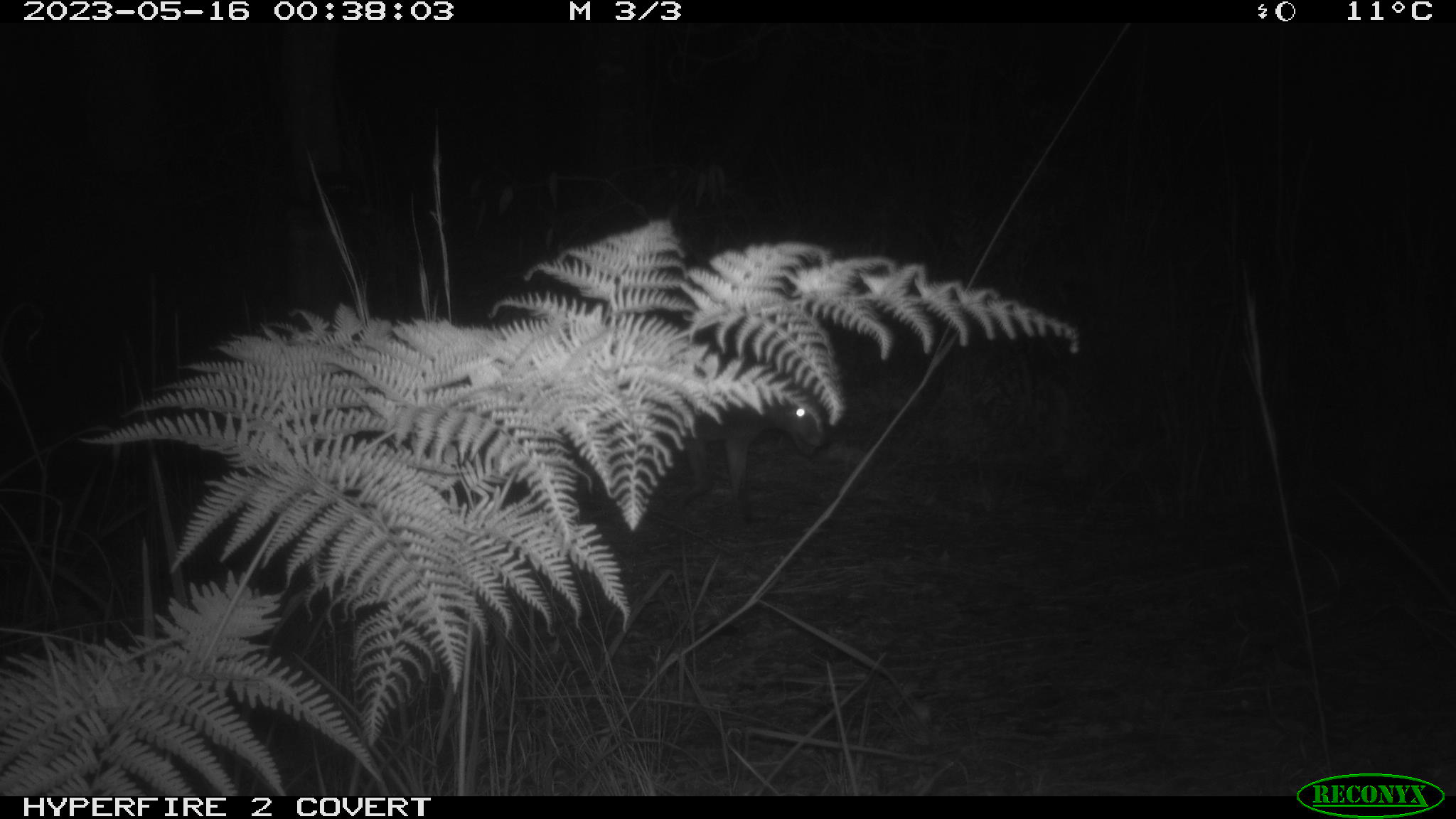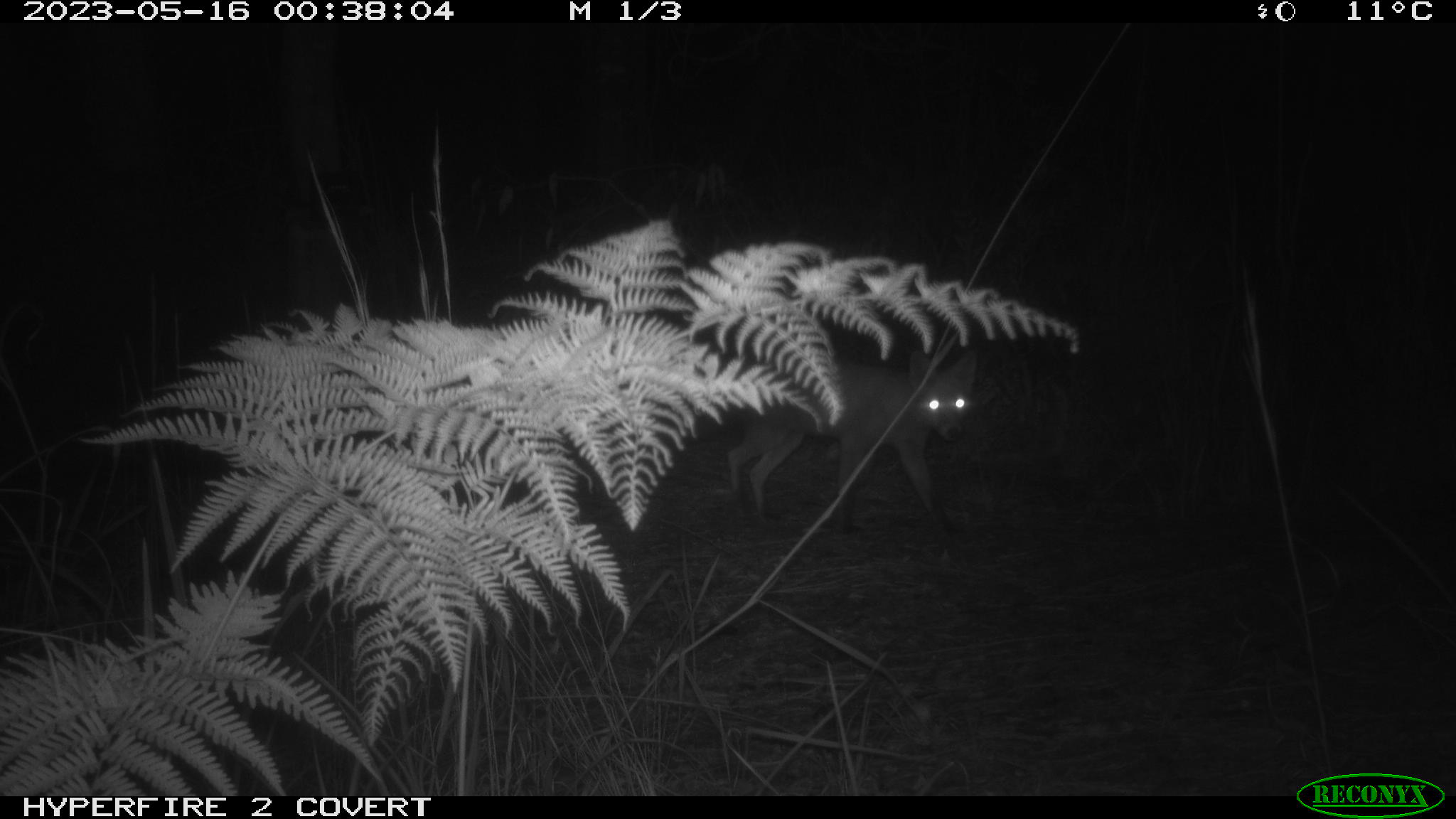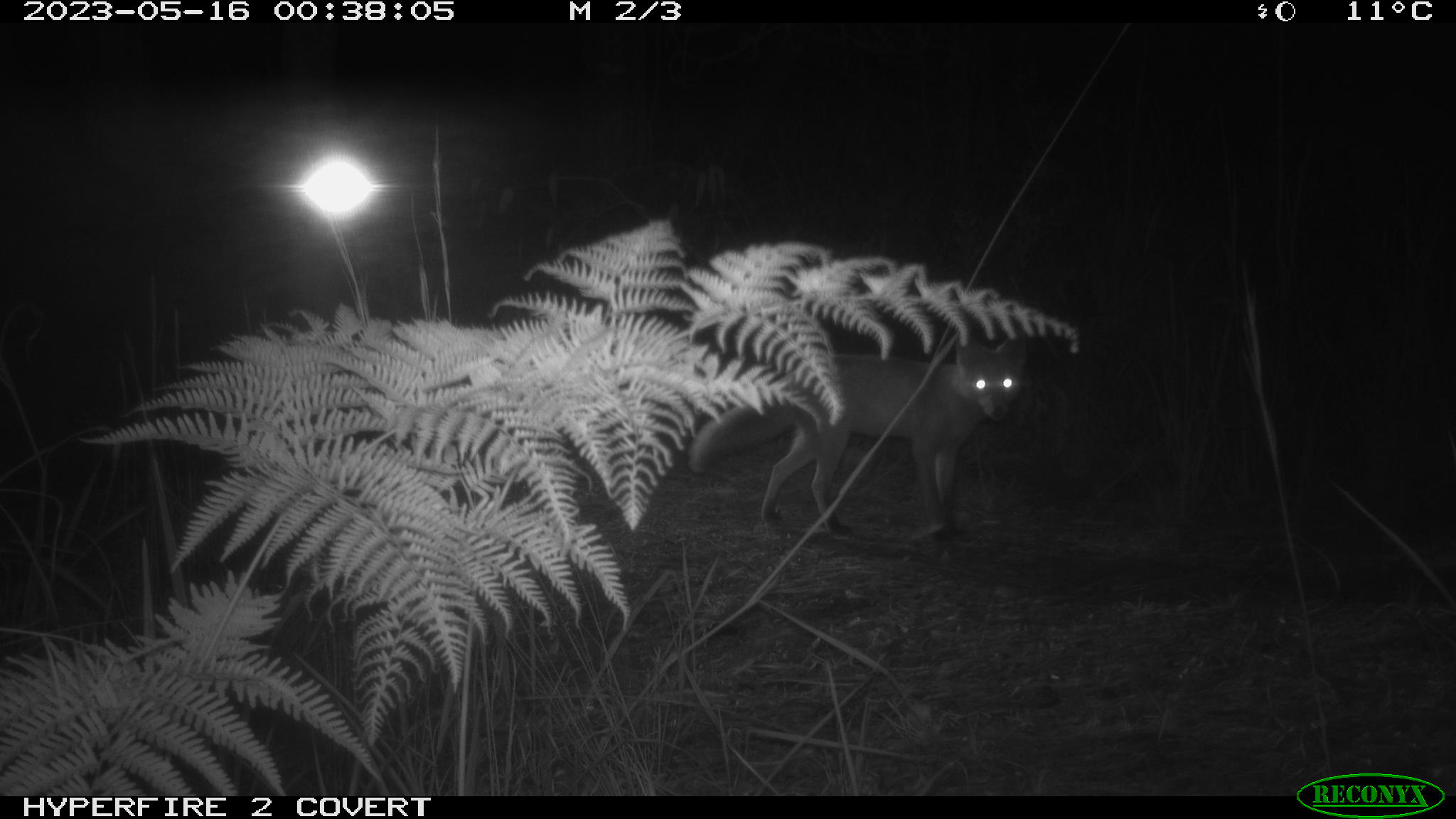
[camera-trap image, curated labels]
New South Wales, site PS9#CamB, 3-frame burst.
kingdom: Animalia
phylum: Chordata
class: Mammalia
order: Carnivora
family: Canidae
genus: Vulpes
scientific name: Vulpes vulpes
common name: red fox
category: fox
Fox (red fox) (Vulpes vulpes).